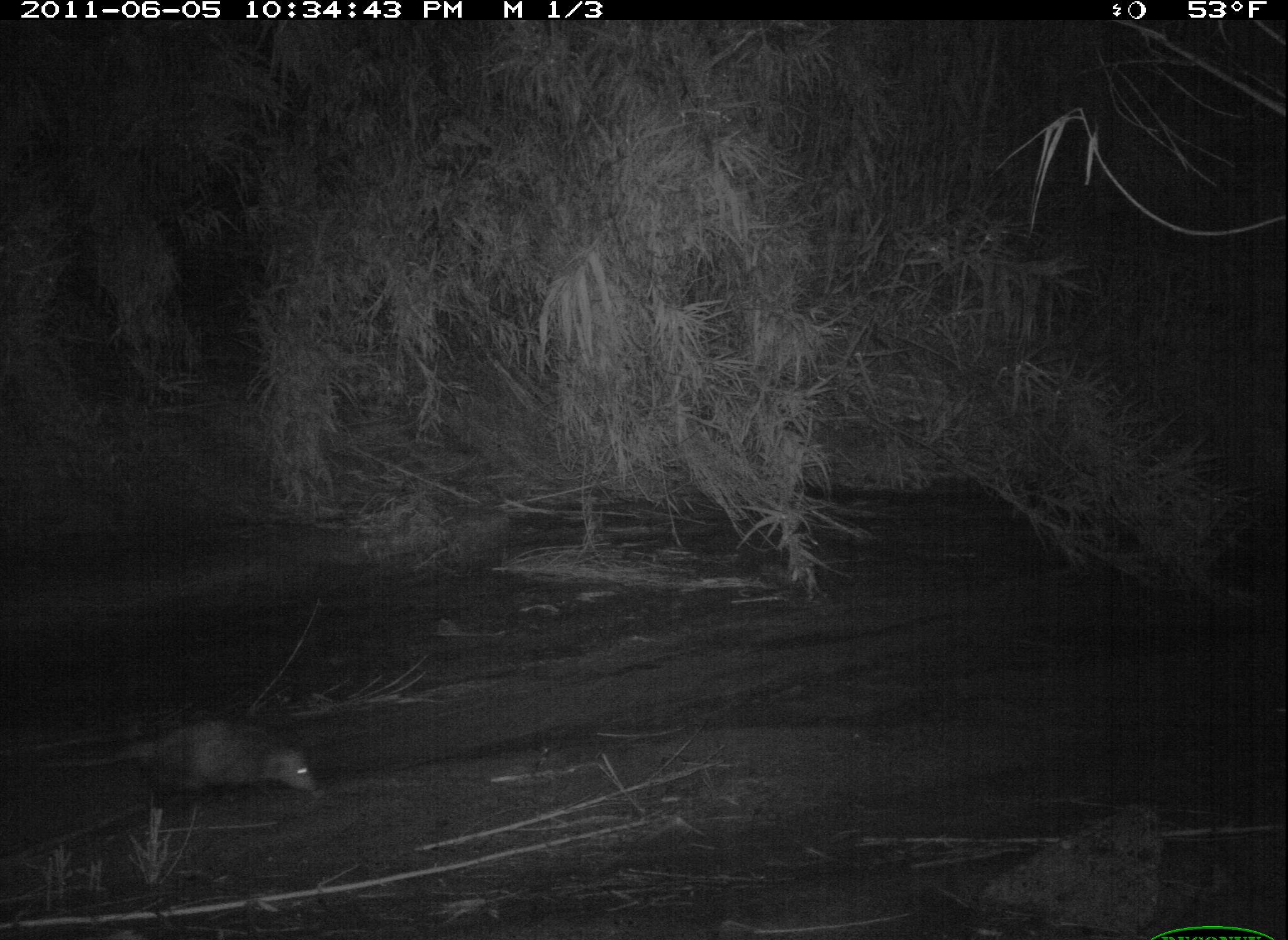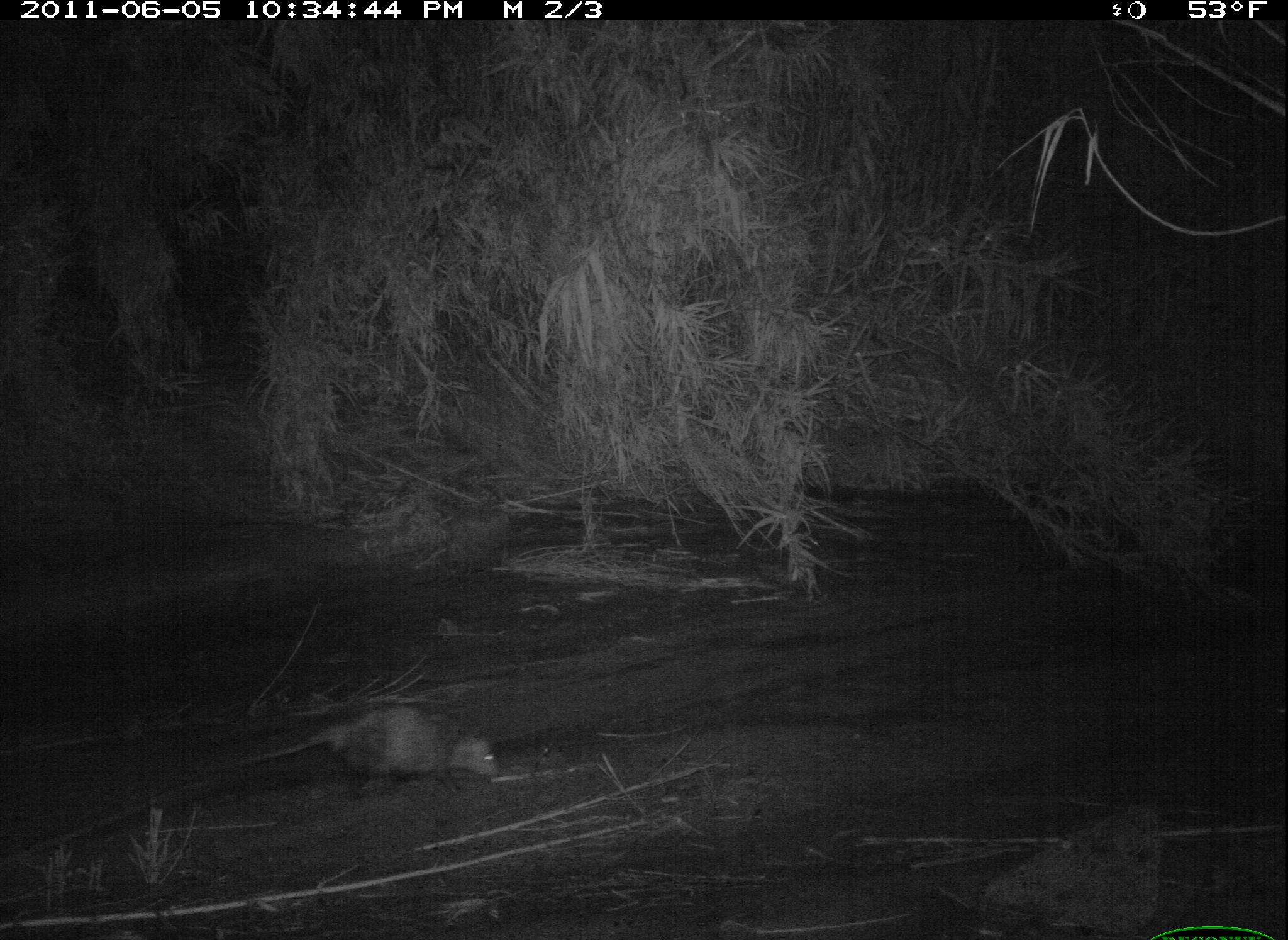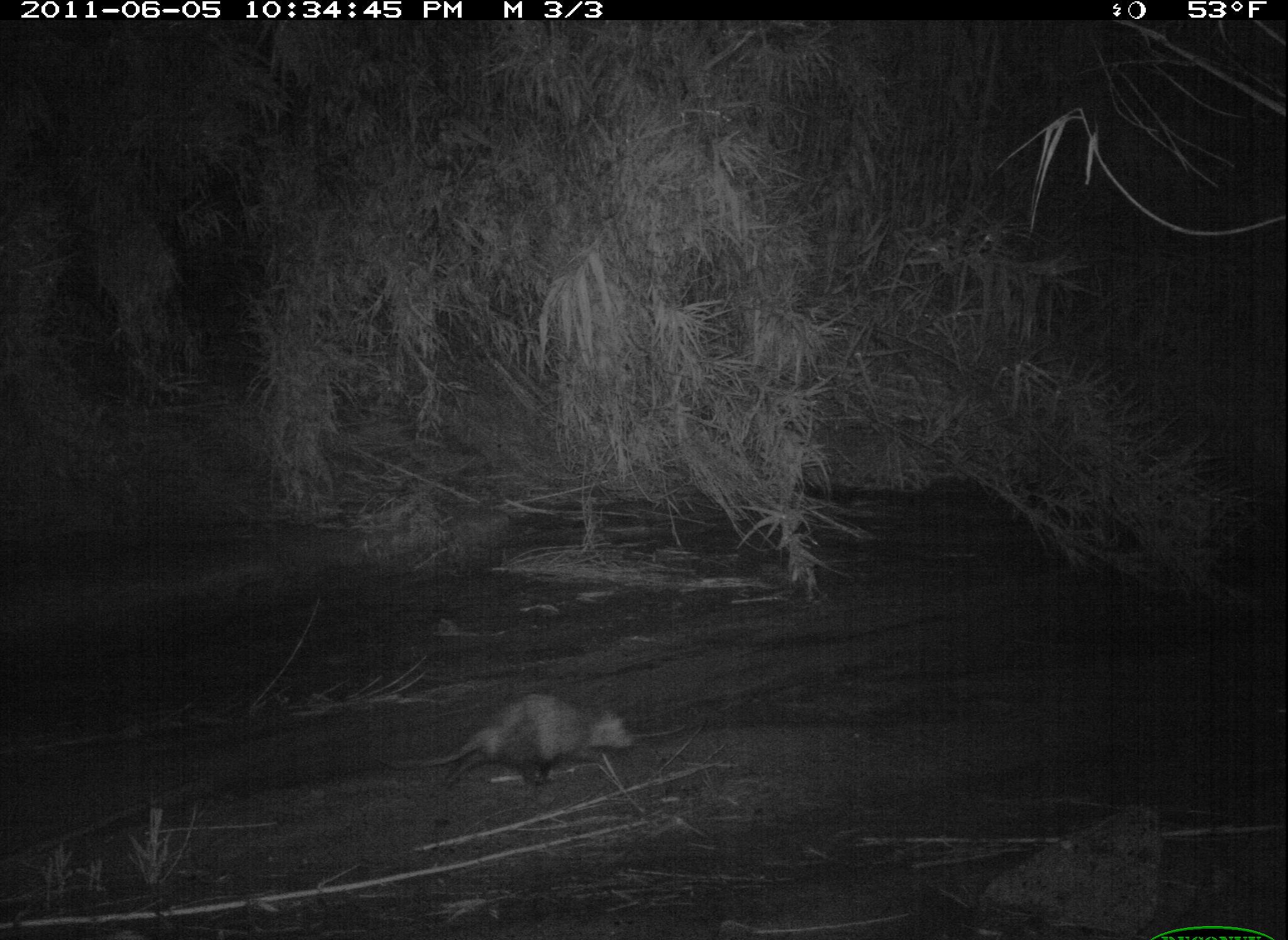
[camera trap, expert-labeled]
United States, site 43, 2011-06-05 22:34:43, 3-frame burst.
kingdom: Animalia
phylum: Chordata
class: Mammalia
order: Didelphimorphia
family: Didelphidae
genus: Didelphis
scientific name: Didelphis virginiana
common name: virginia opossum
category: opossum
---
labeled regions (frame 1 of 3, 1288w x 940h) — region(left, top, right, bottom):
opossum: region(39, 689, 322, 809)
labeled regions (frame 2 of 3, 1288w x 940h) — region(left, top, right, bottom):
opossum: region(235, 685, 530, 801)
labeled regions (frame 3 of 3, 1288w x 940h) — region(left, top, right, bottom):
opossum: region(359, 673, 671, 834)